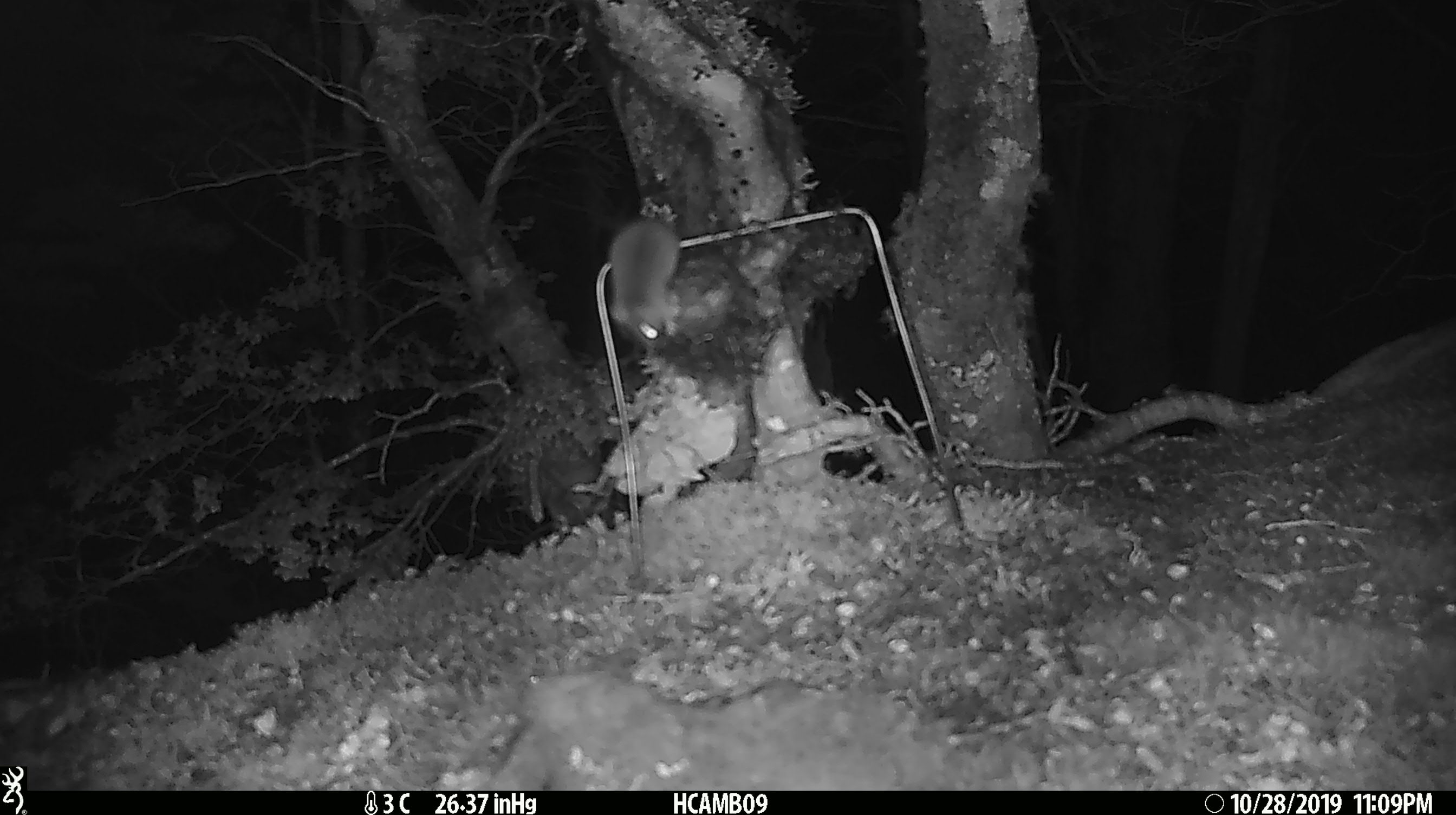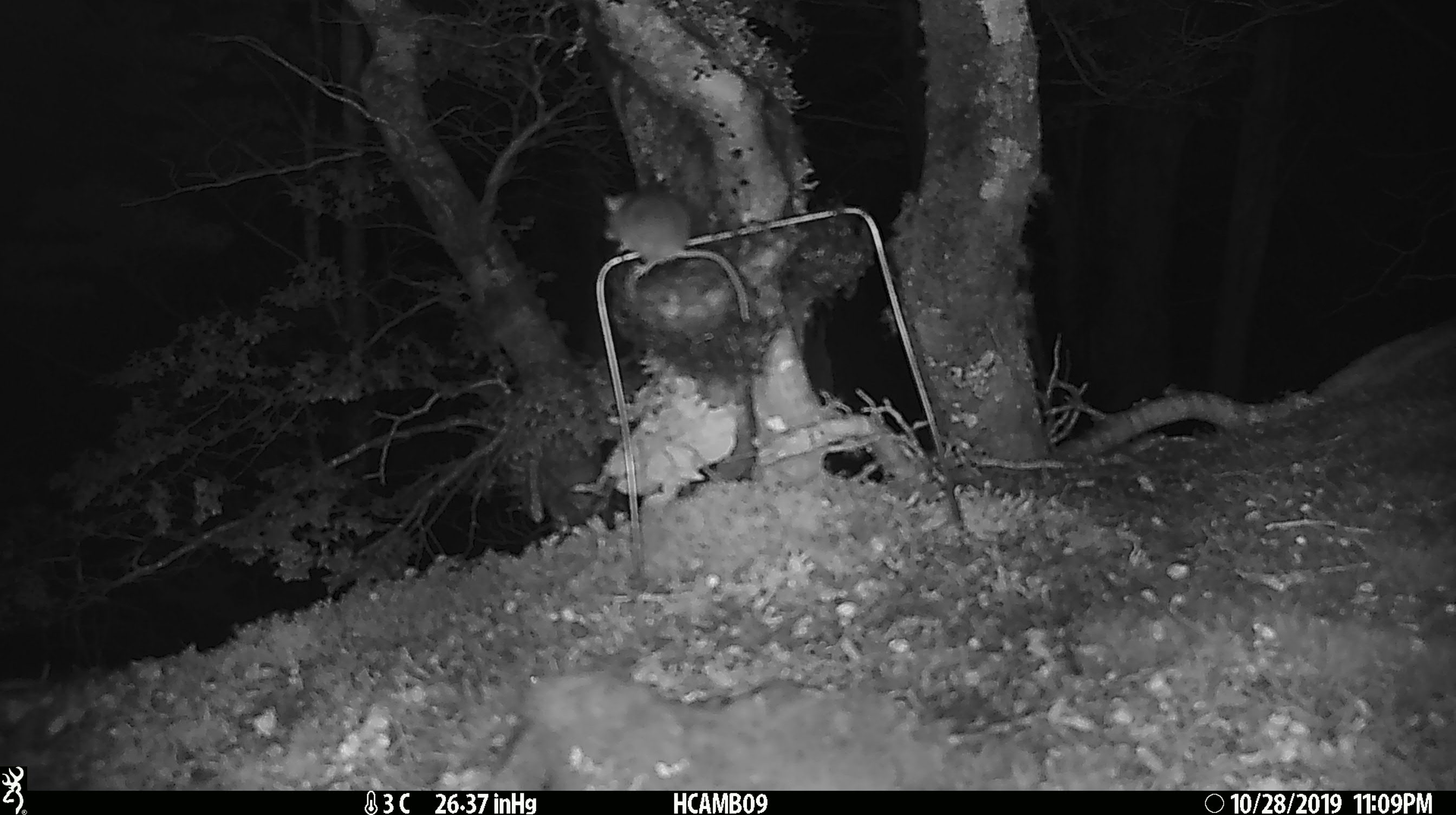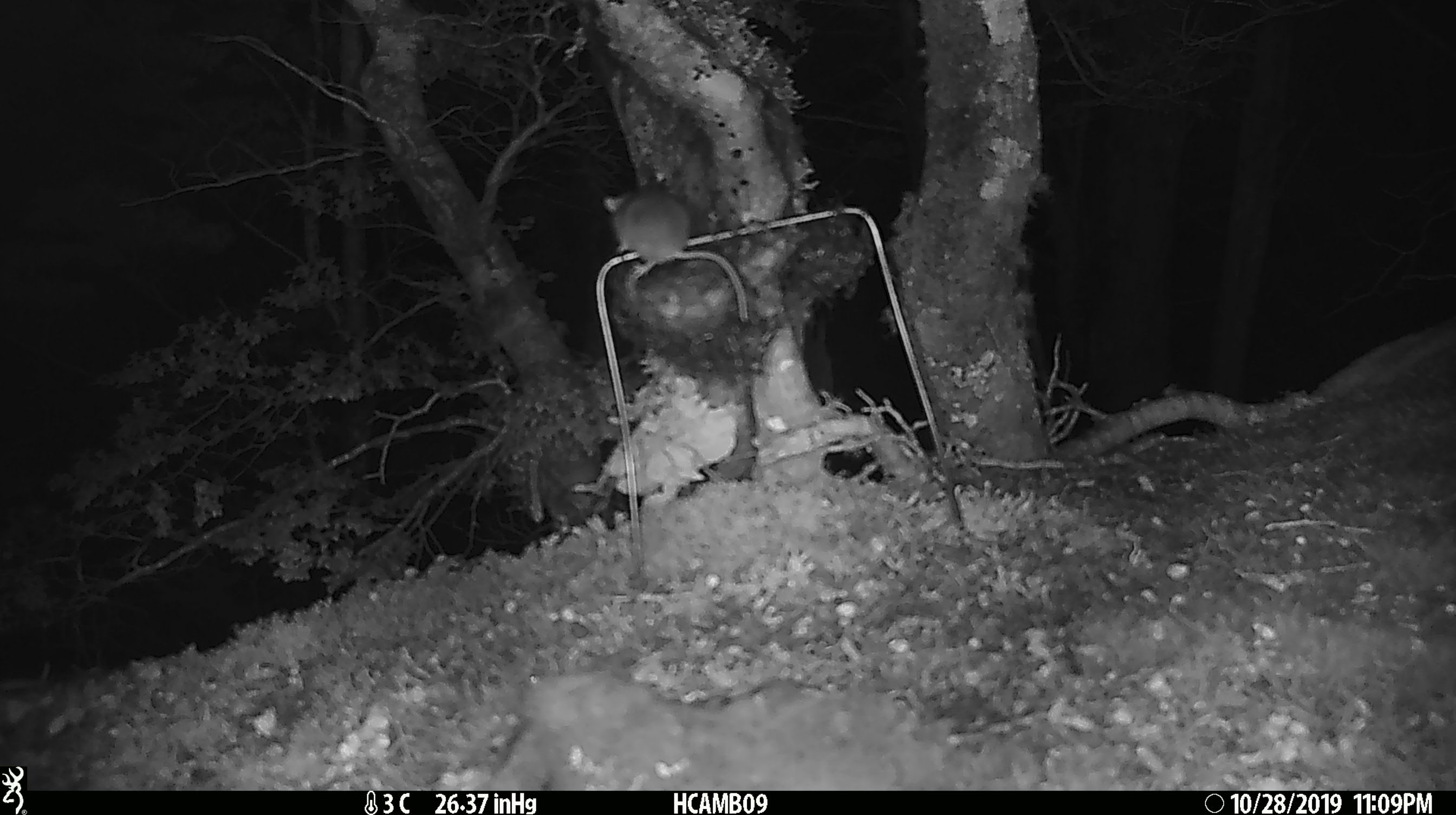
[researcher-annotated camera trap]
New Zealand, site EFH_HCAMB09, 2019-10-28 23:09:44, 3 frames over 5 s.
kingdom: Animalia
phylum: Chordata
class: Mammalia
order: Rodentia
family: Muridae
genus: Mus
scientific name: Mus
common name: mouse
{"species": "mouse (Mus)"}